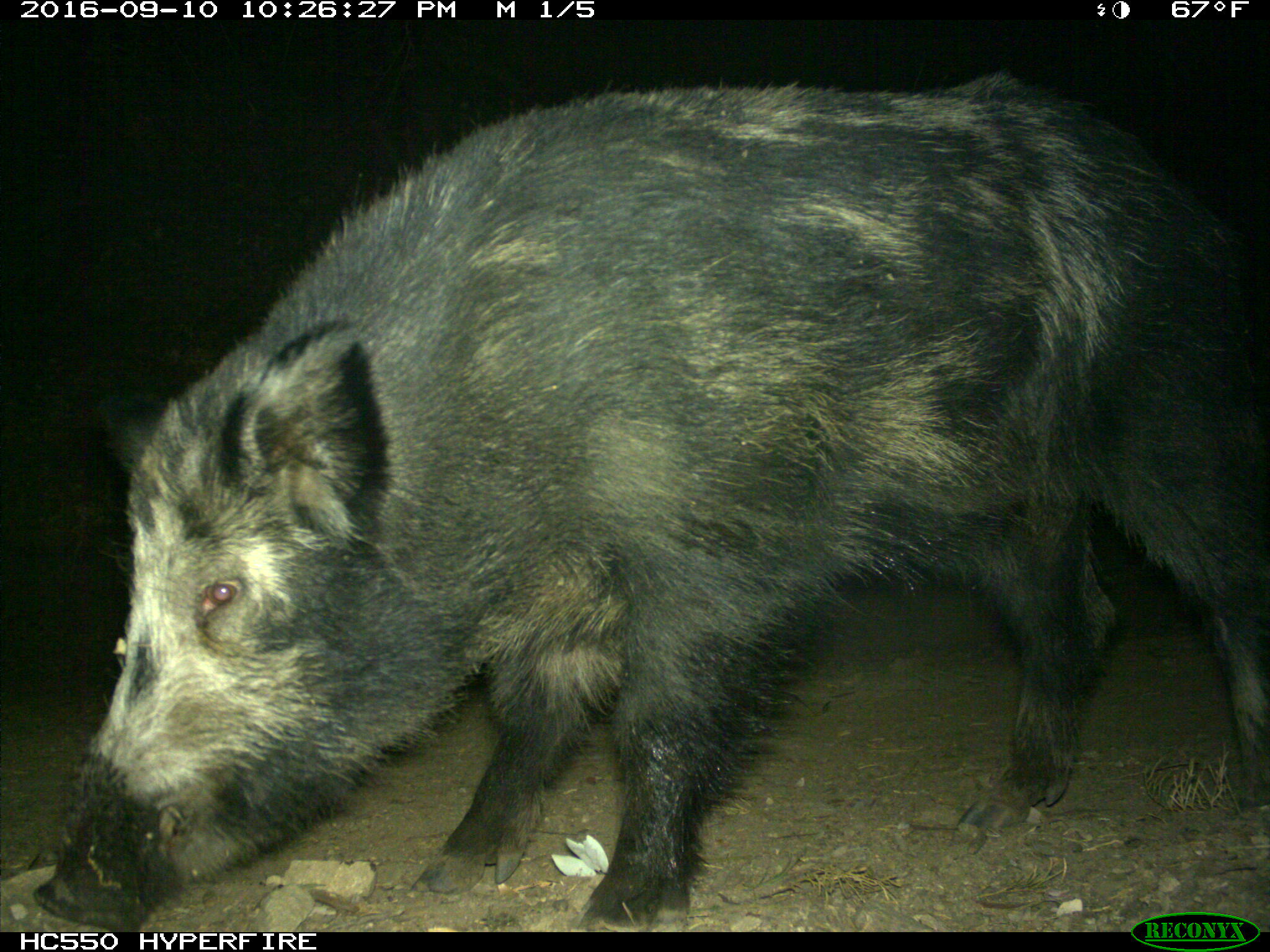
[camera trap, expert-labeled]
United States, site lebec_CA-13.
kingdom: Animalia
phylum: Chordata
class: Mammalia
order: Artiodactyla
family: Suidae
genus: Sus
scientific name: Sus scrofa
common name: wild boar